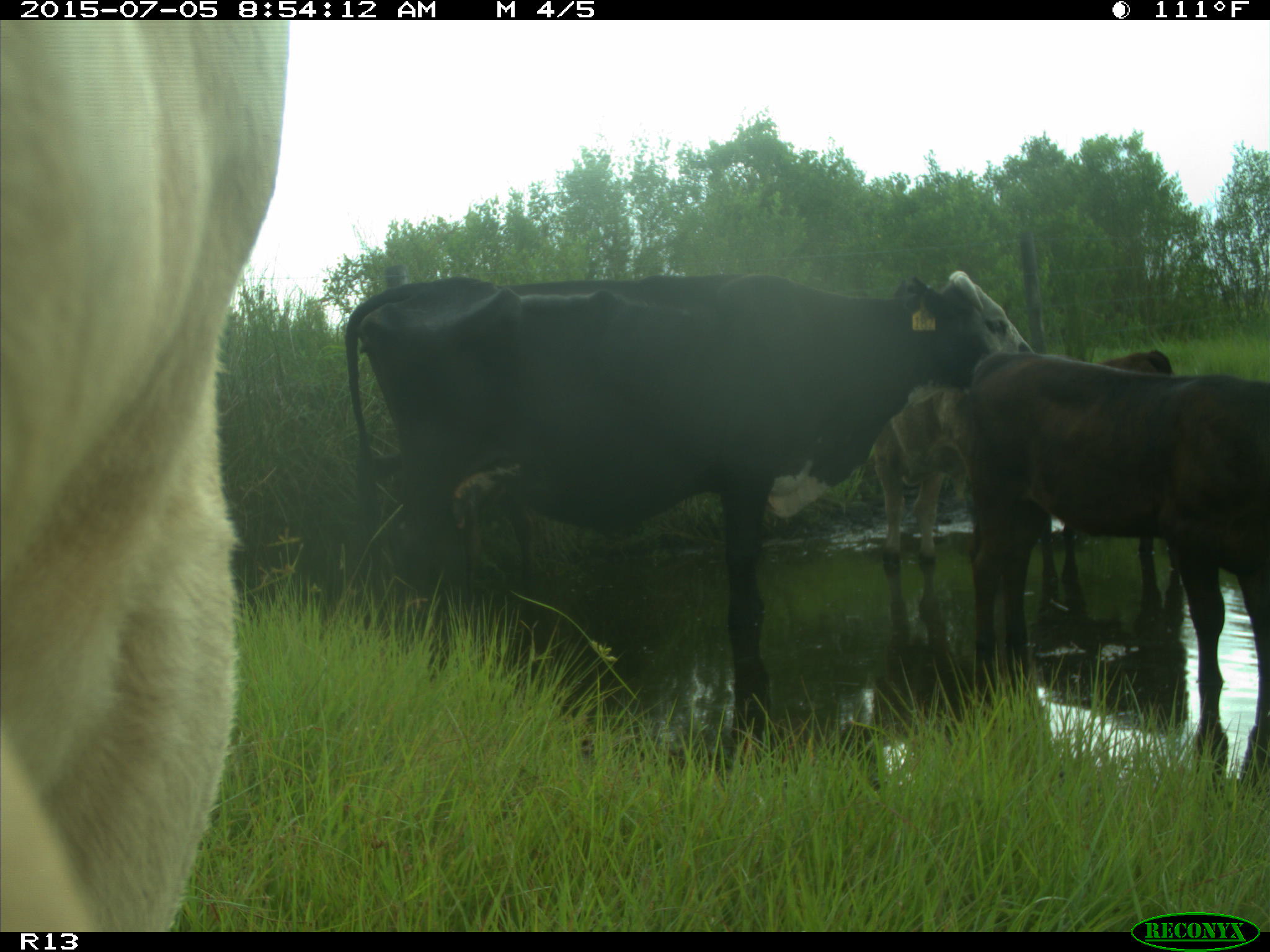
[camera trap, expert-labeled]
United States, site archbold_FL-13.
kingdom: Animalia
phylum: Chordata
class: Mammalia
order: Artiodactyla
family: Bovidae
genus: Bos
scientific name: Bos taurus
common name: domestic cow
Bos taurus (domestic cow).